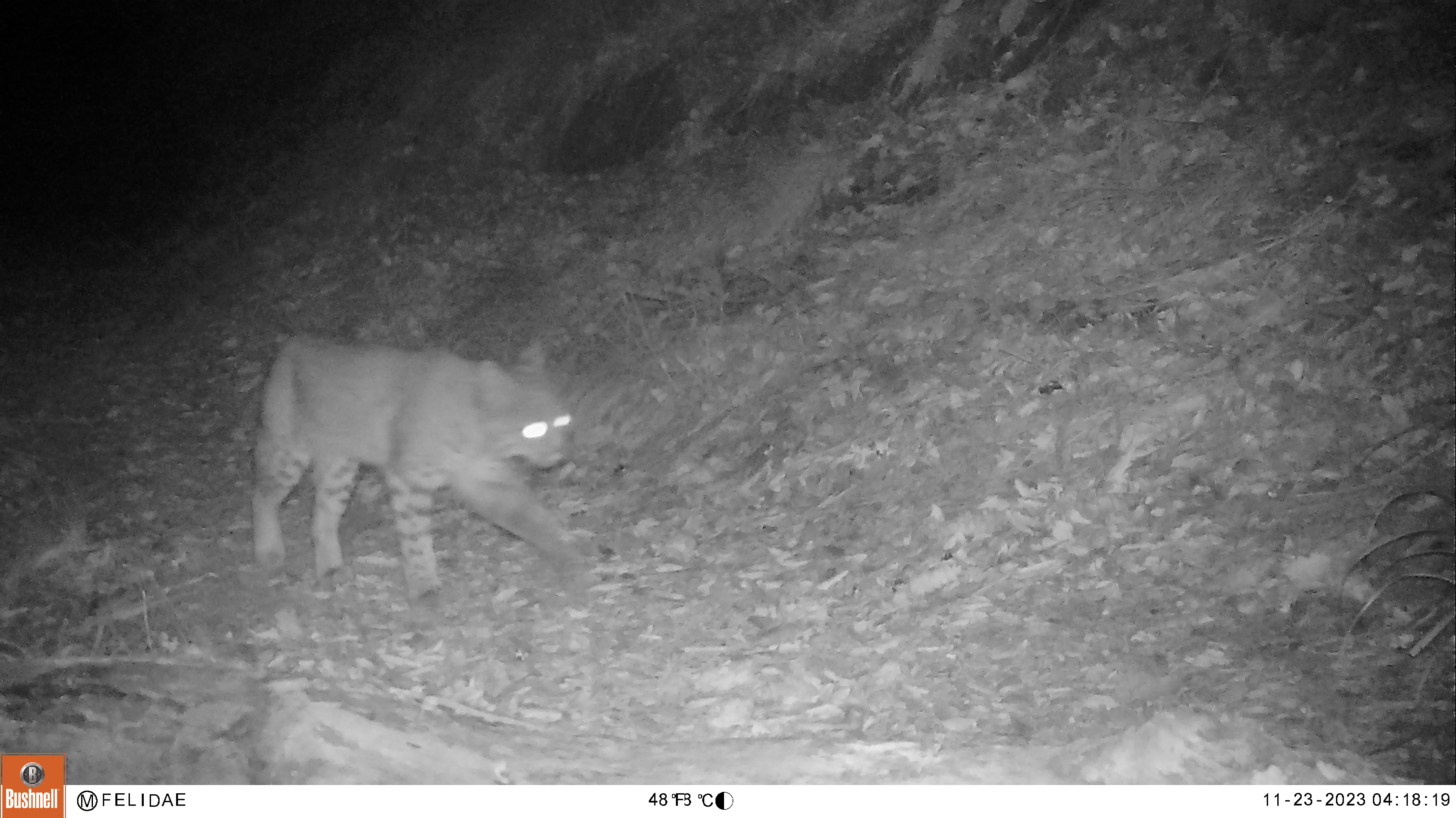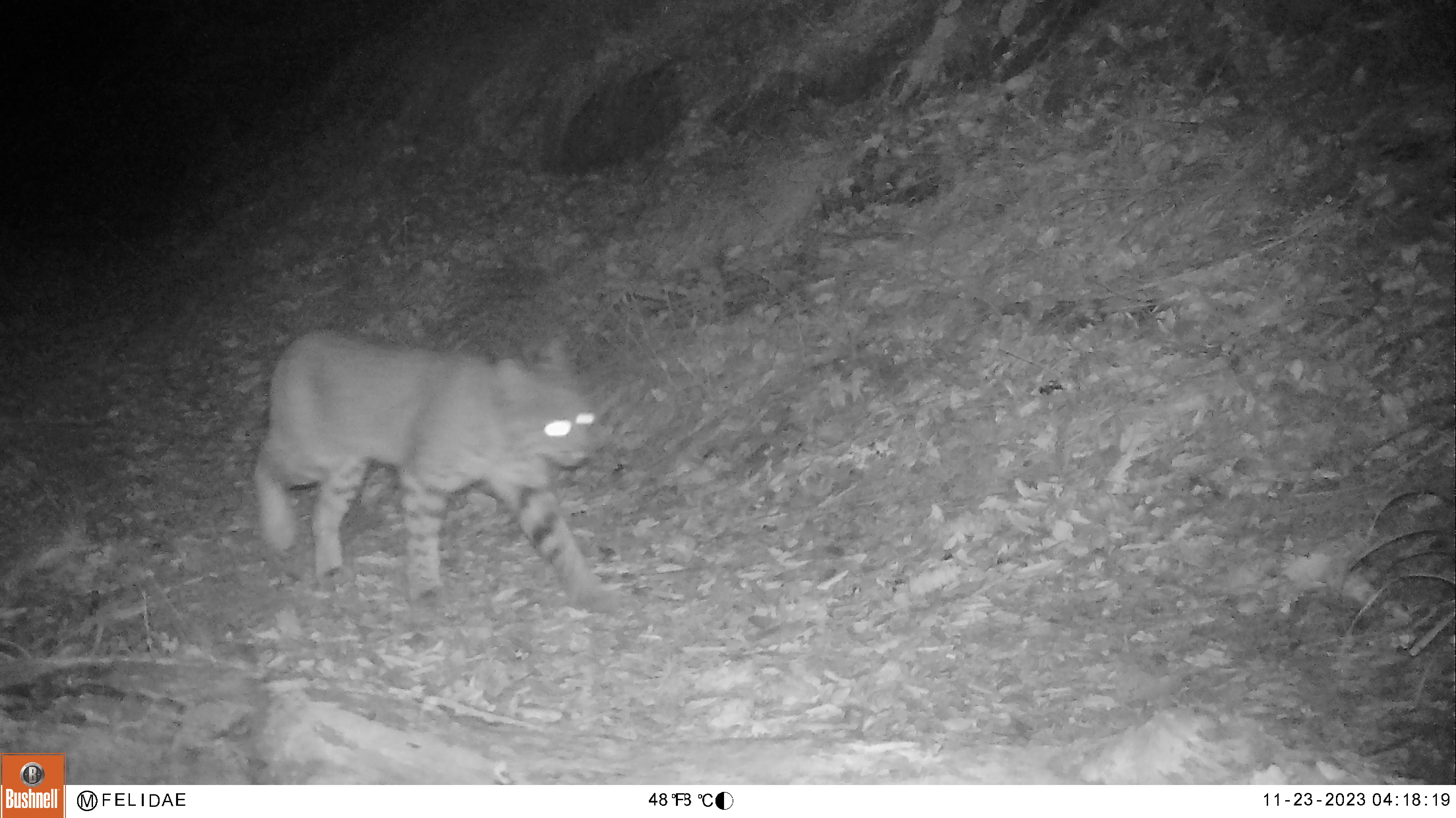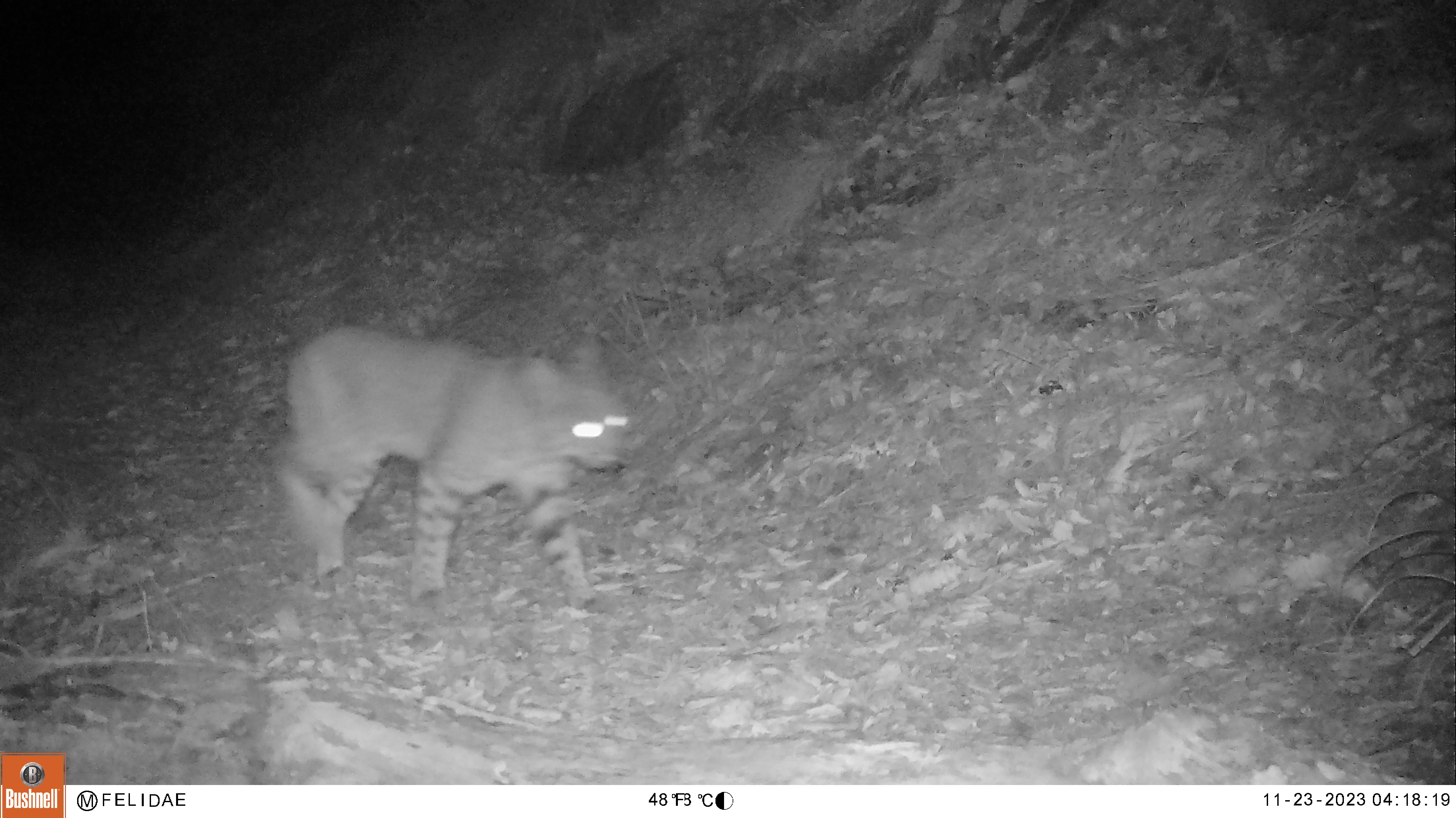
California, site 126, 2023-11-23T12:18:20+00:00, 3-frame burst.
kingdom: Animalia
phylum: Chordata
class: Mammalia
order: Carnivora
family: Felidae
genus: Lynx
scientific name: Lynx rufus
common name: bobcat